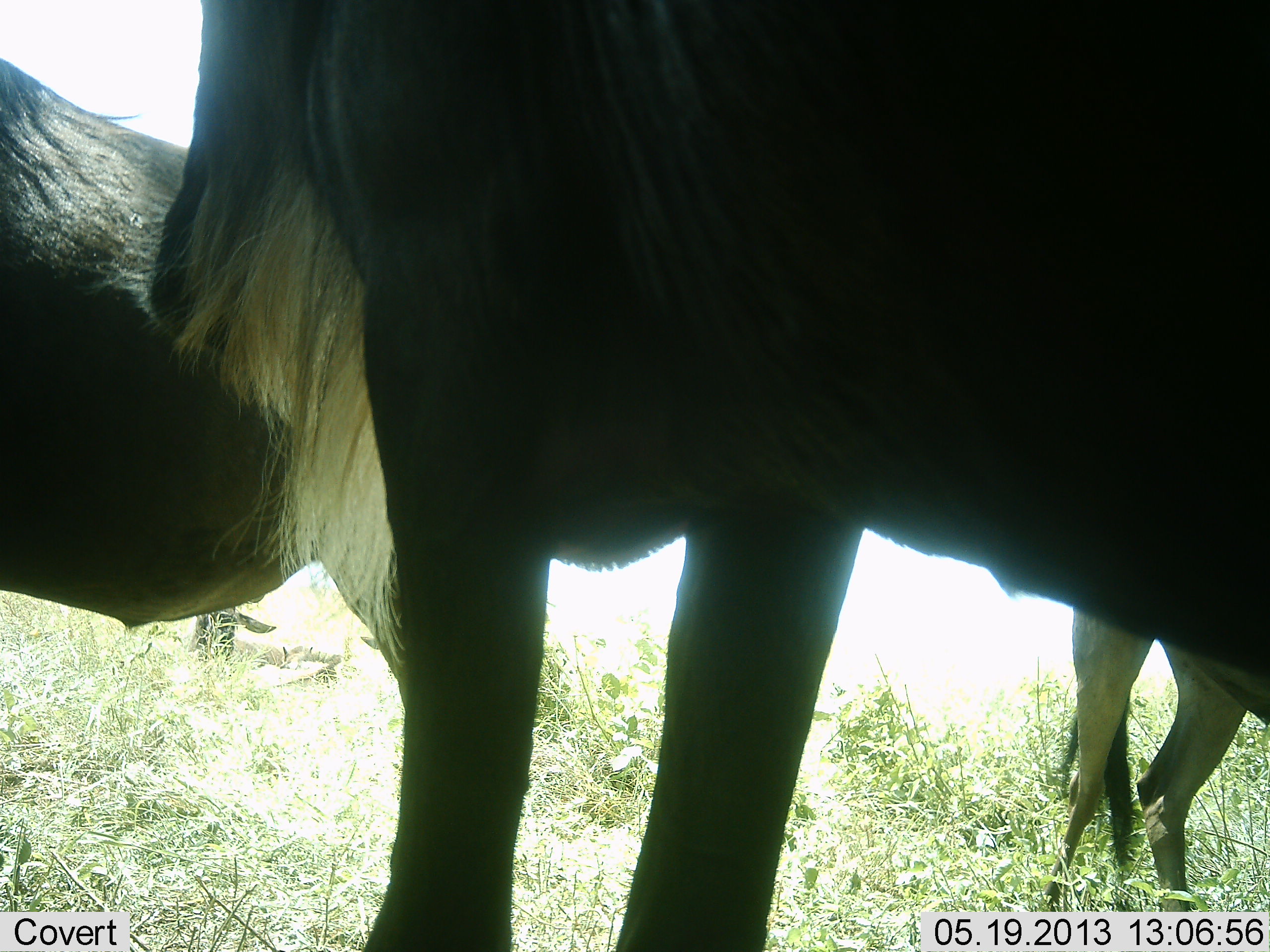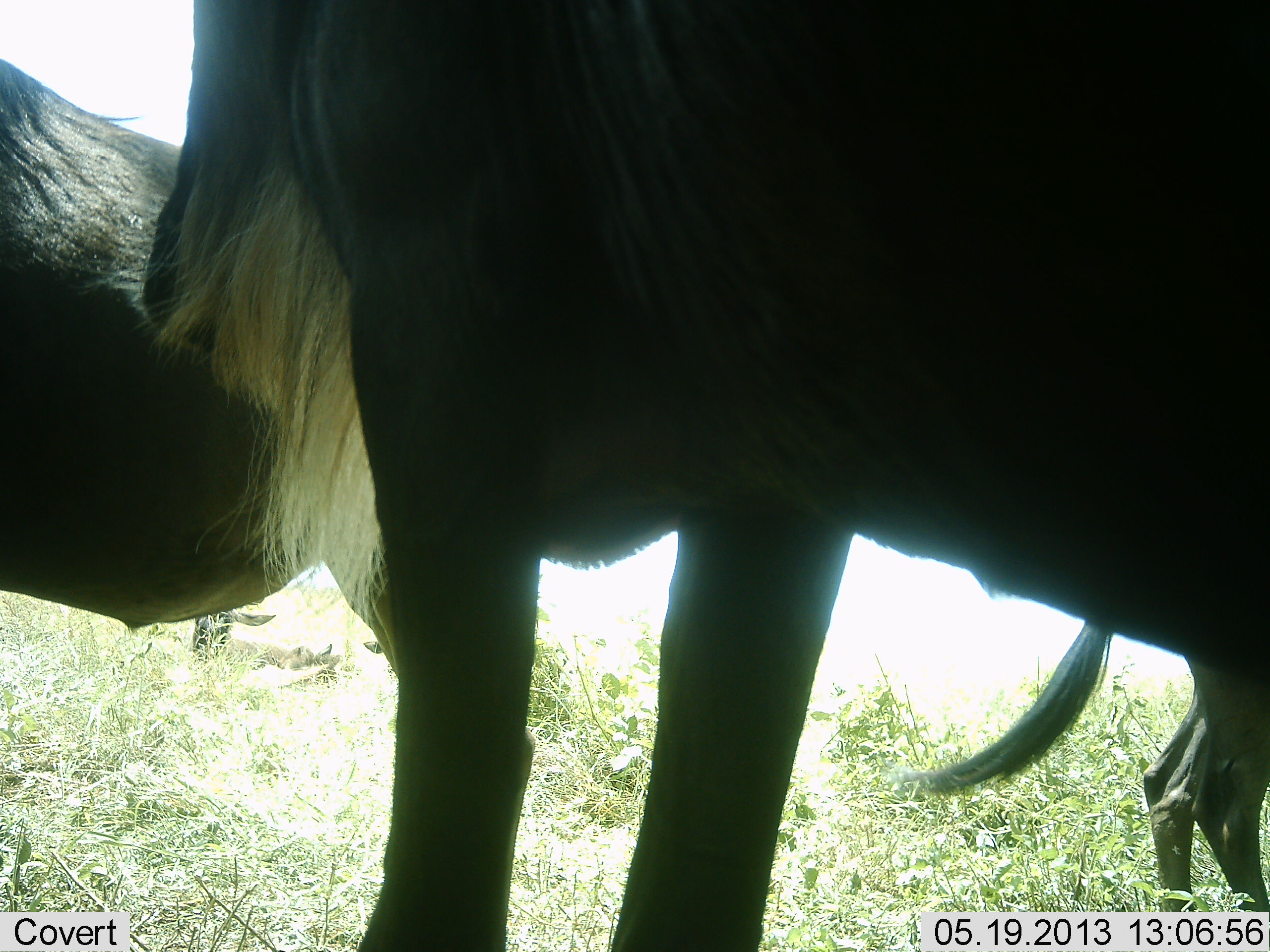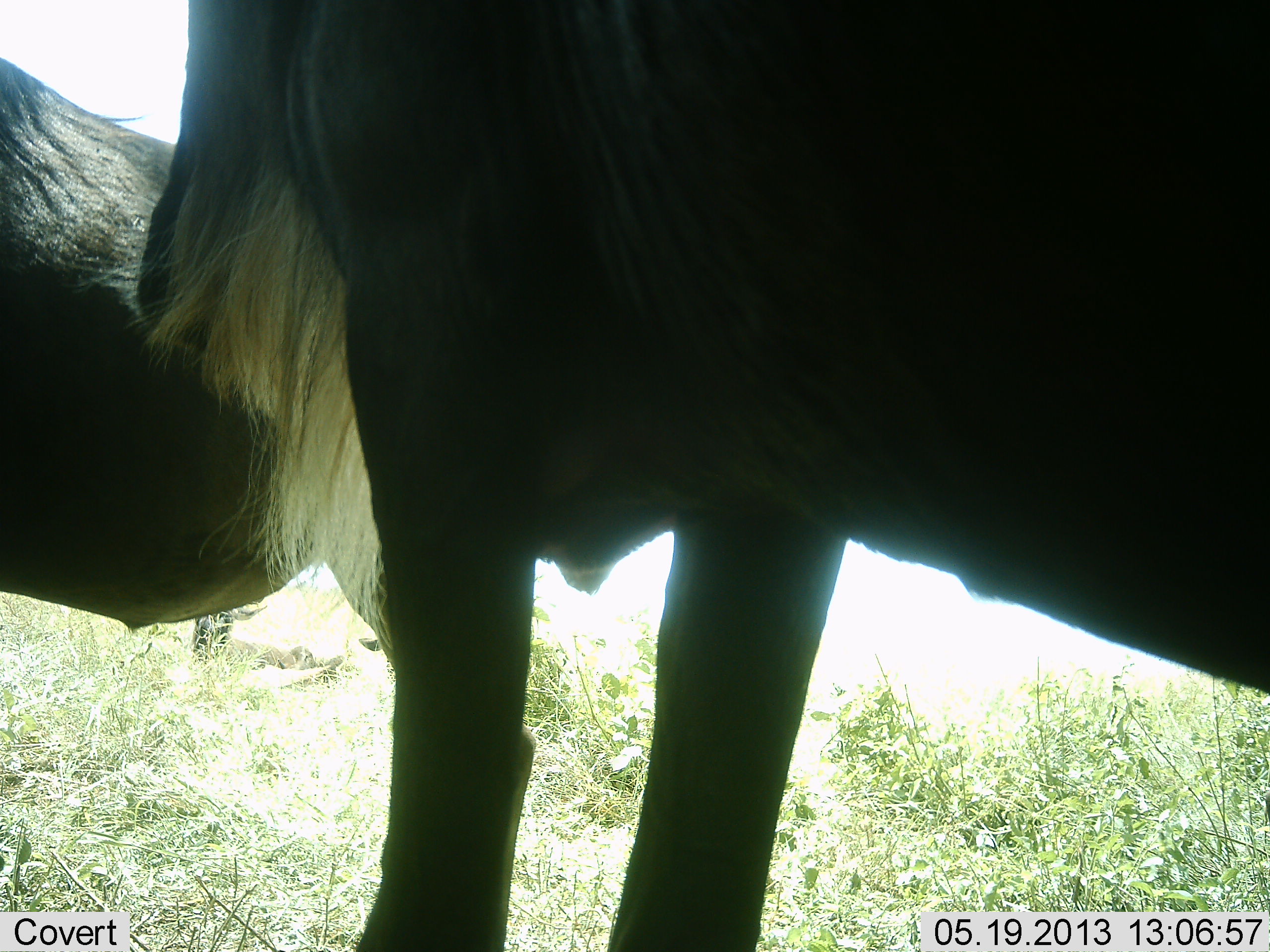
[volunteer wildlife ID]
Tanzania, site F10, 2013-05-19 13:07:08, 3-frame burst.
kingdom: Animalia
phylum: Chordata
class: Mammalia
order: Artiodactyla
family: Bovidae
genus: Connochaetes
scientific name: Connochaetes taurinus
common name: blue wildebeest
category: wildebeest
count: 3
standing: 100%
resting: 9%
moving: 30%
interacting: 0%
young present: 0%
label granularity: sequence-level